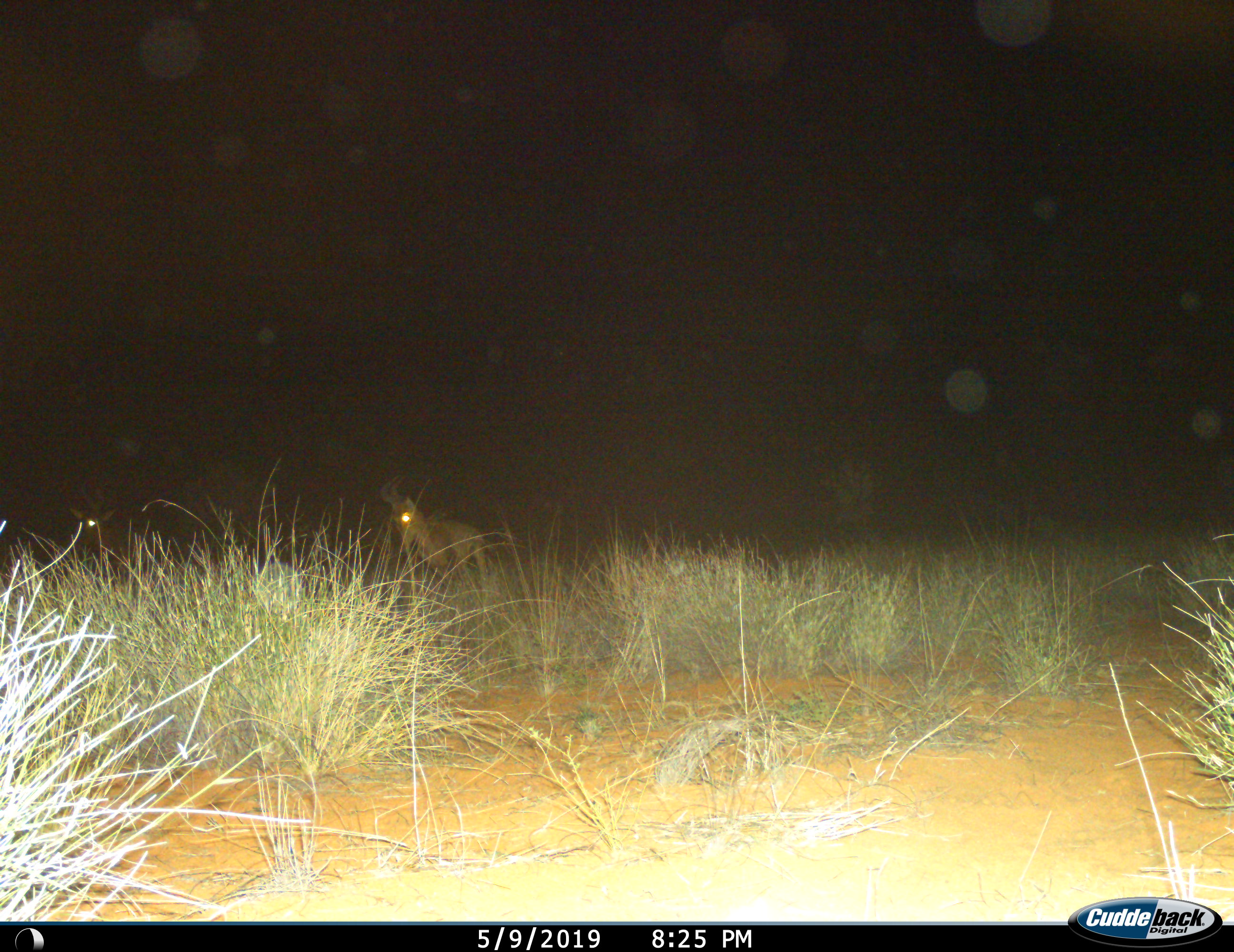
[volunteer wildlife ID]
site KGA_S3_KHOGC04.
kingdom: Animalia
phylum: Chordata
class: Mammalia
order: Artiodactyla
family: Bovidae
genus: Alcelaphus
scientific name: Alcelaphus buselaphus caama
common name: red hartebeest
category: hartebeestred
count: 2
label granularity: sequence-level